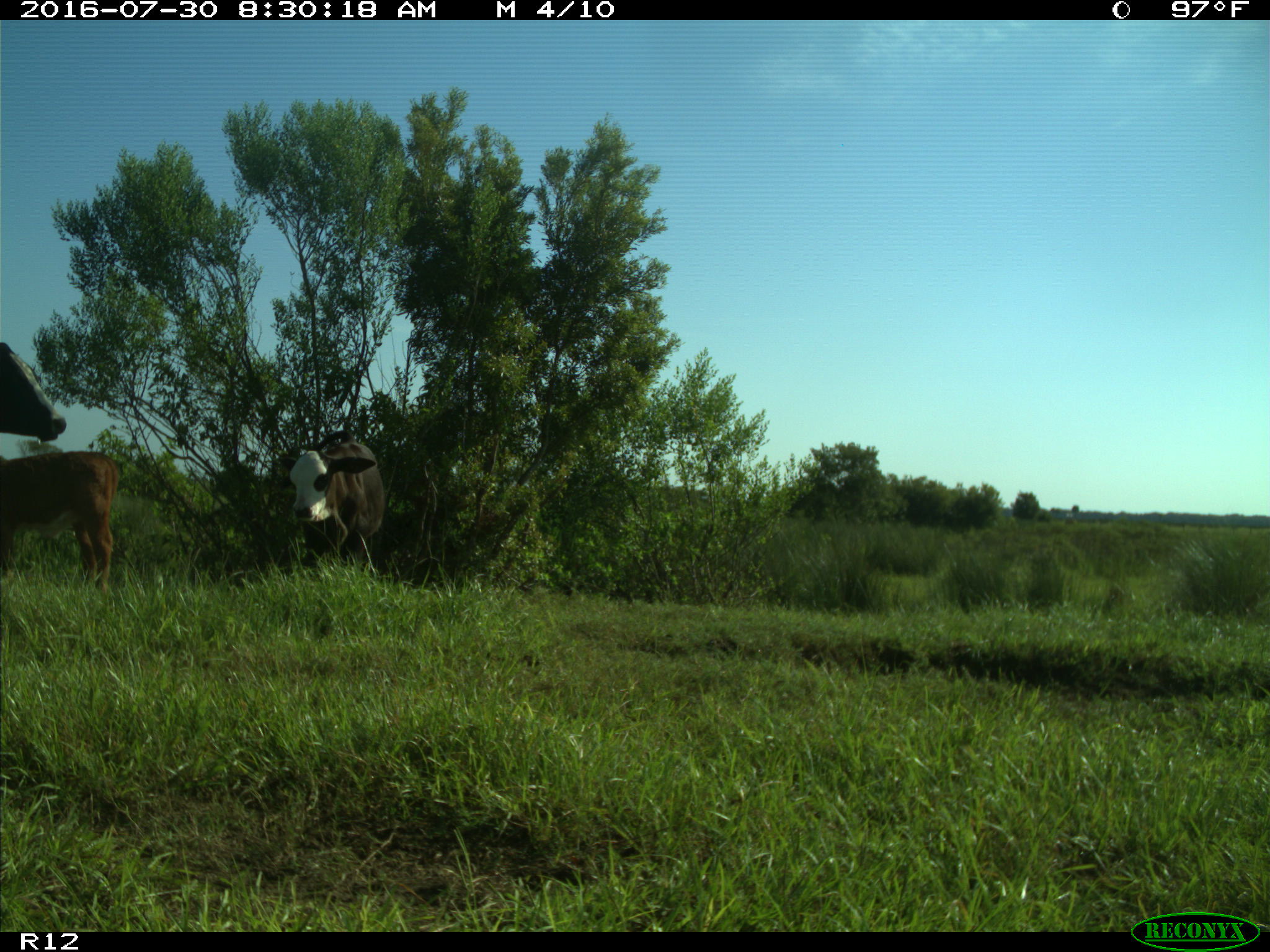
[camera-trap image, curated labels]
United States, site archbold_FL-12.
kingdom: Animalia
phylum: Chordata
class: Mammalia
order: Artiodactyla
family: Bovidae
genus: Bos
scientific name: Bos taurus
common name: domestic cow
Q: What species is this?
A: Bos taurus (domestic cow).